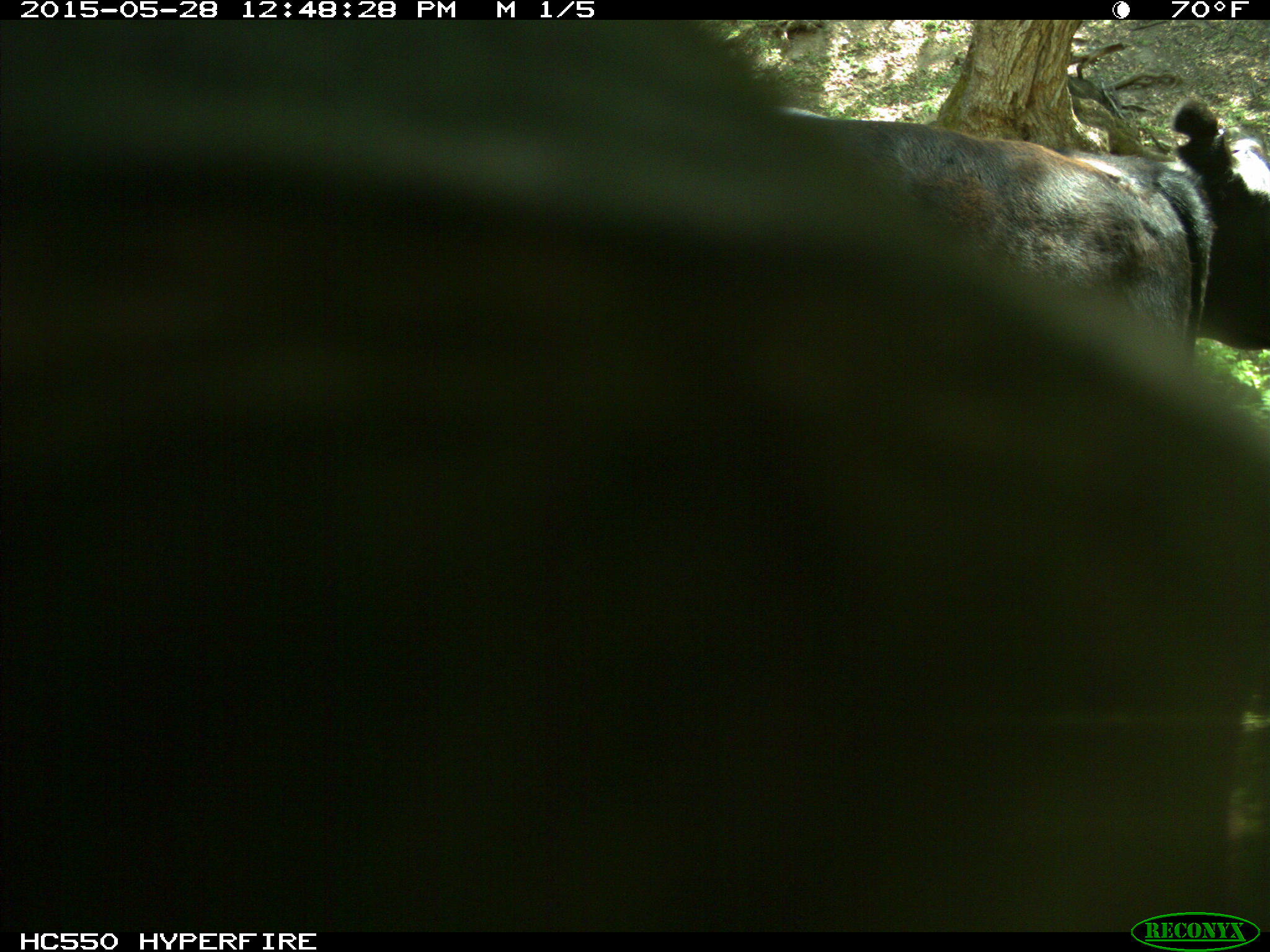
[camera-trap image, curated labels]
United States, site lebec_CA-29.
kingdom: Animalia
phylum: Chordata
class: Mammalia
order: Artiodactyla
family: Bovidae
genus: Bos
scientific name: Bos taurus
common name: domestic cow